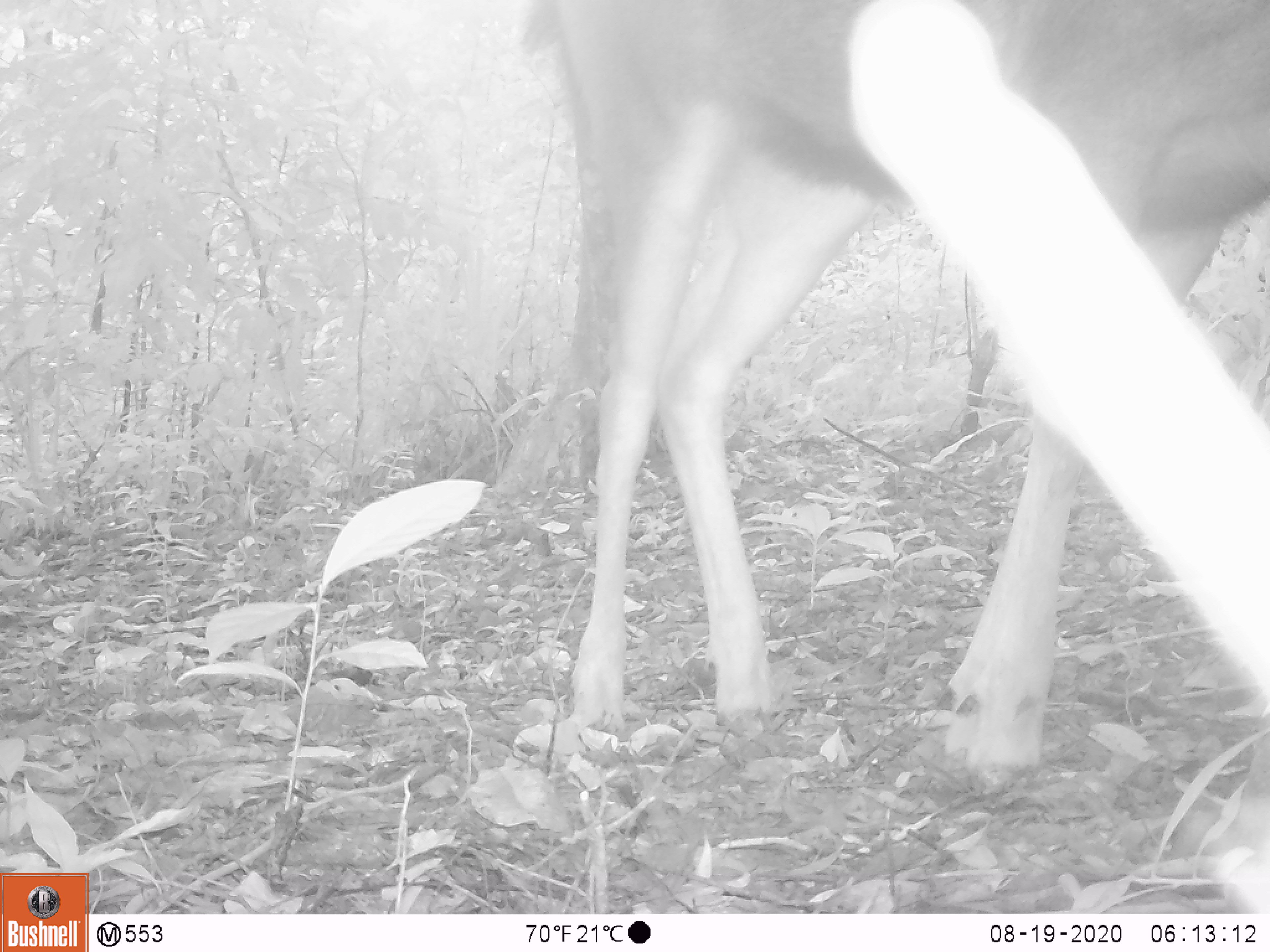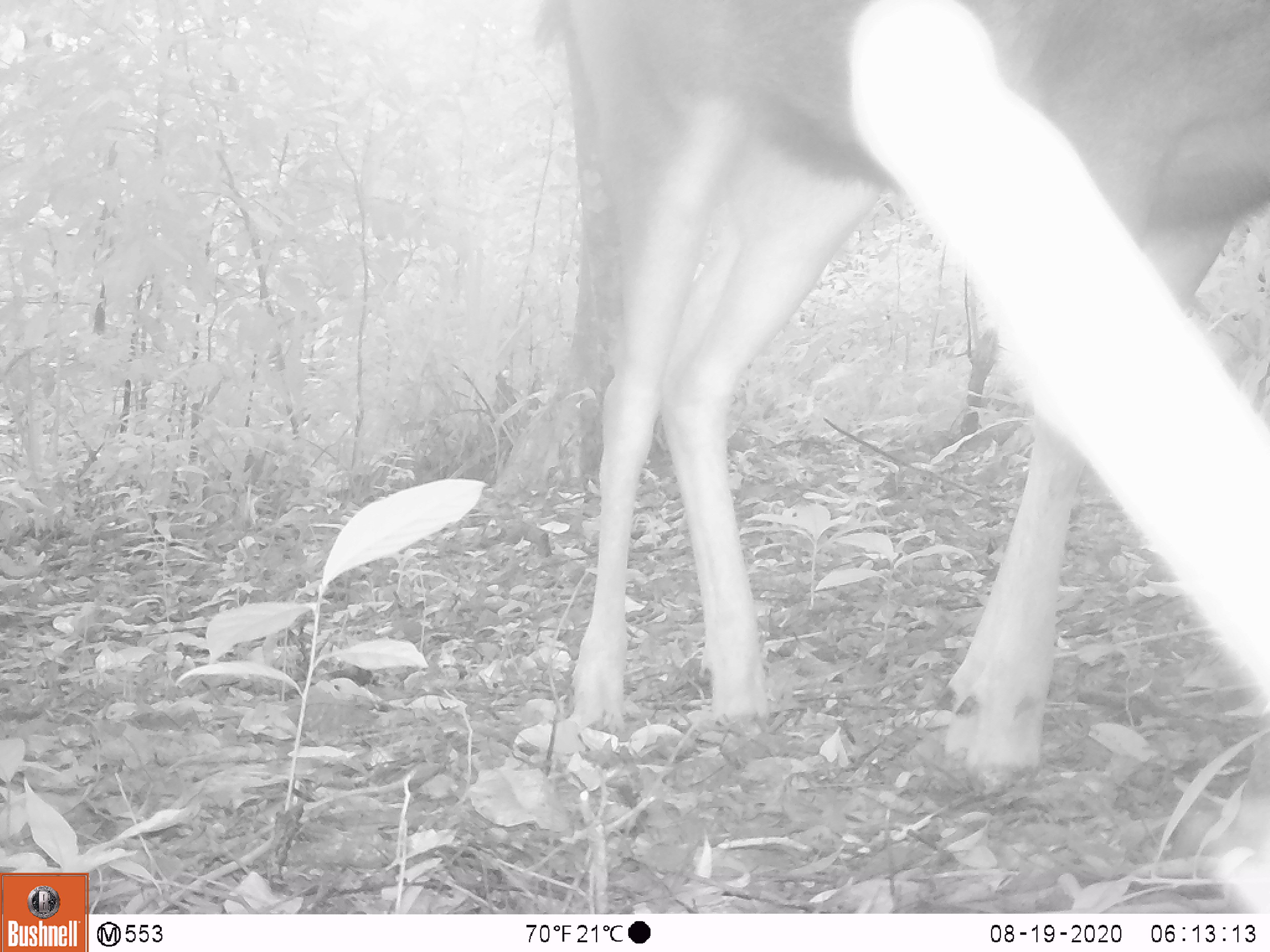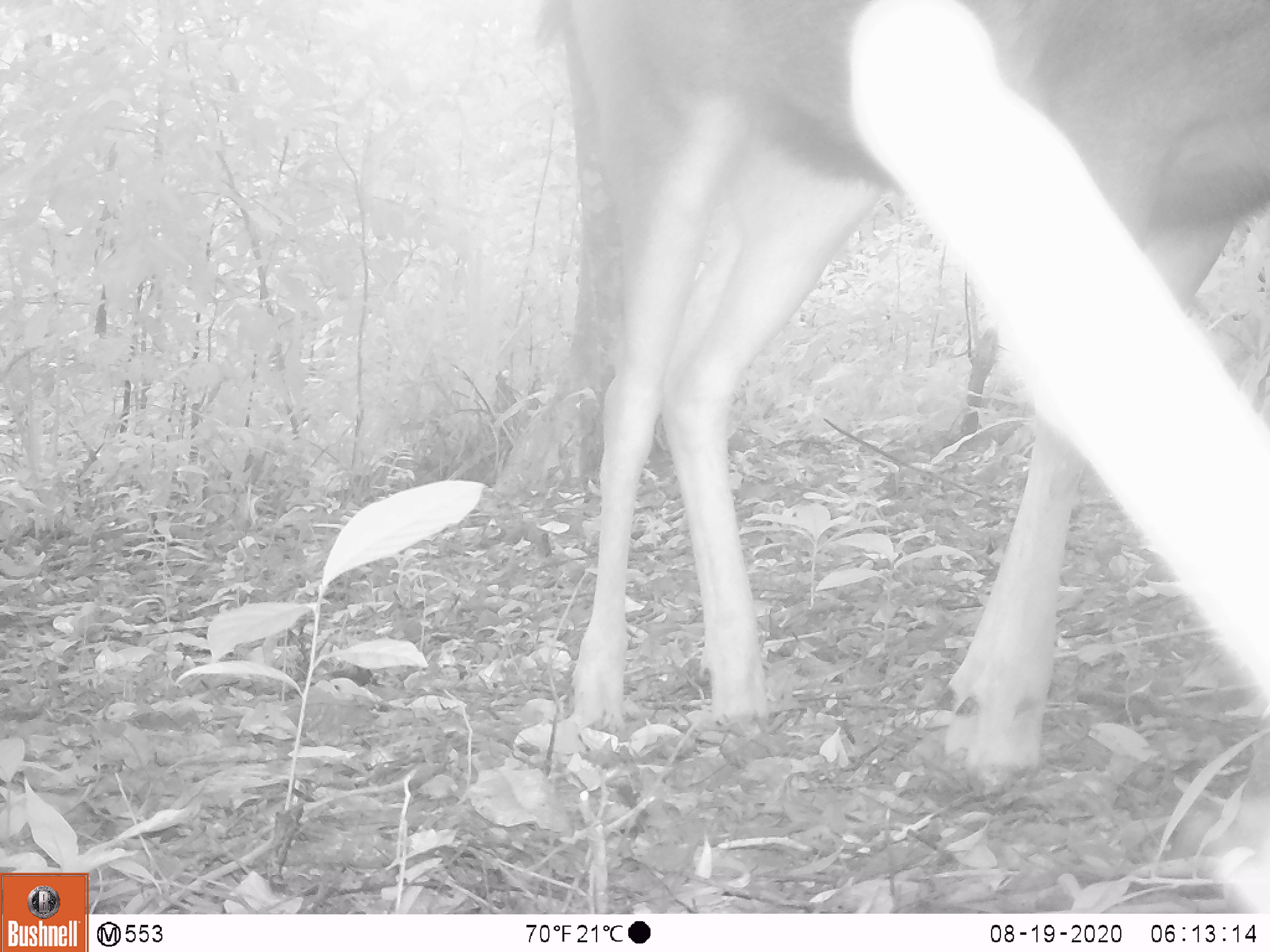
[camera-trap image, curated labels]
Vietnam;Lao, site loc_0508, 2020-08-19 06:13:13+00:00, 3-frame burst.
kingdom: Animalia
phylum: Chordata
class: Mammalia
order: Artiodactyla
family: Cervidae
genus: Rusa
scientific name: Rusa unicolor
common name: sambar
Sambar (Rusa unicolor). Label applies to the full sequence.